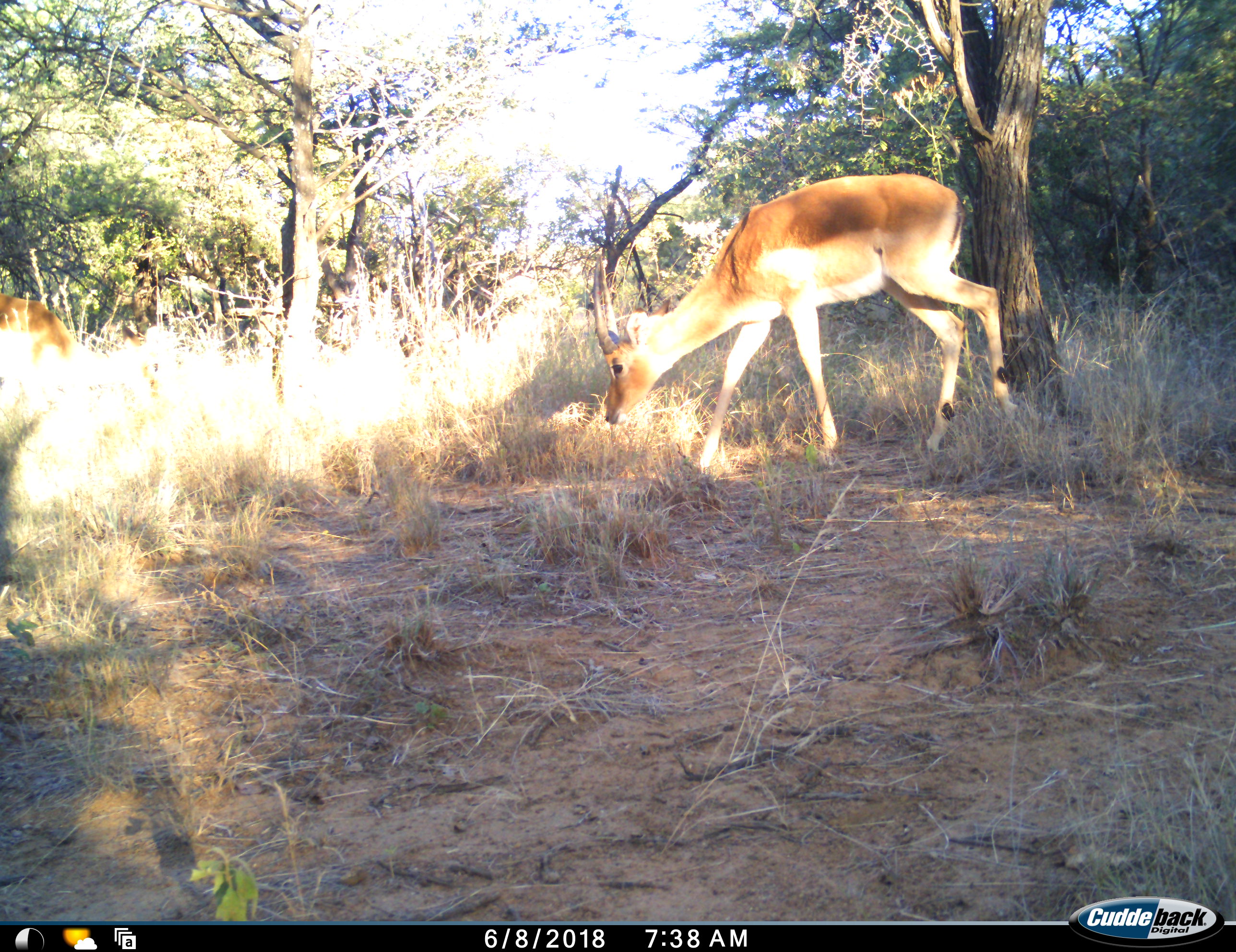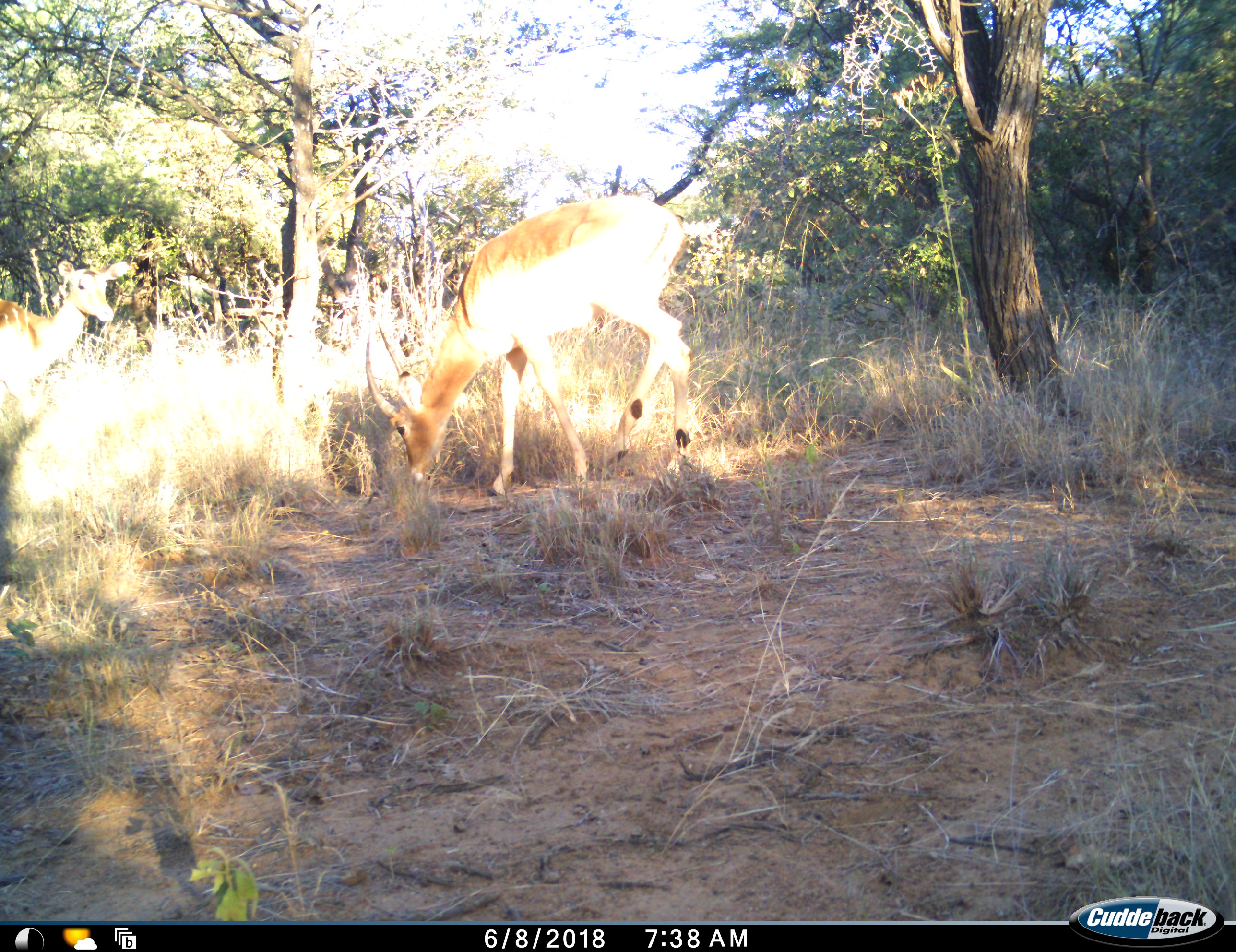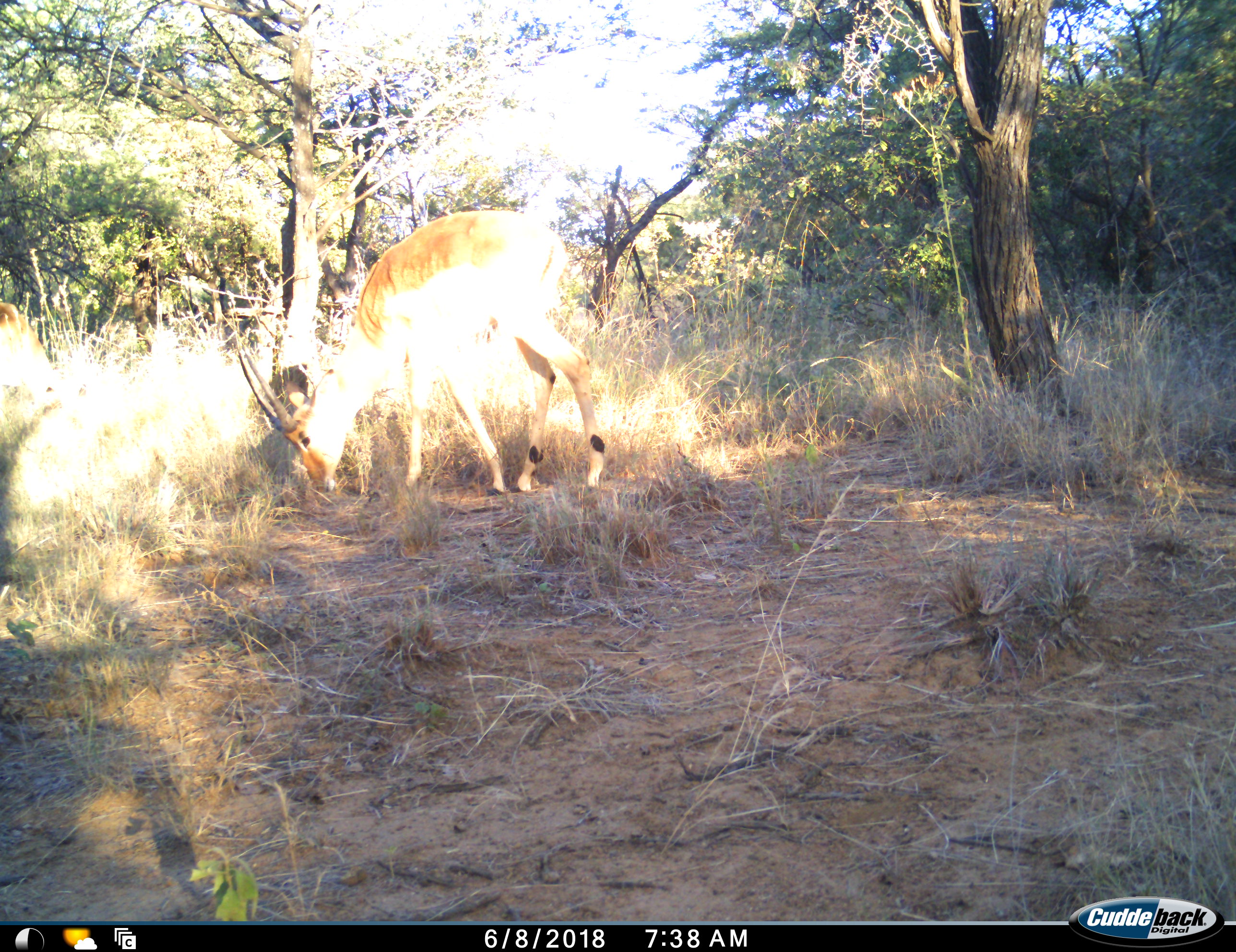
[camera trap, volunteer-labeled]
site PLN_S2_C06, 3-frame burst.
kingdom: Animalia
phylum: Chordata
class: Mammalia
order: Artiodactyla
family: Bovidae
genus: Aepyceros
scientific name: Aepyceros melampus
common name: impala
Impala (Aepyceros melampus), count 2. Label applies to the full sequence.